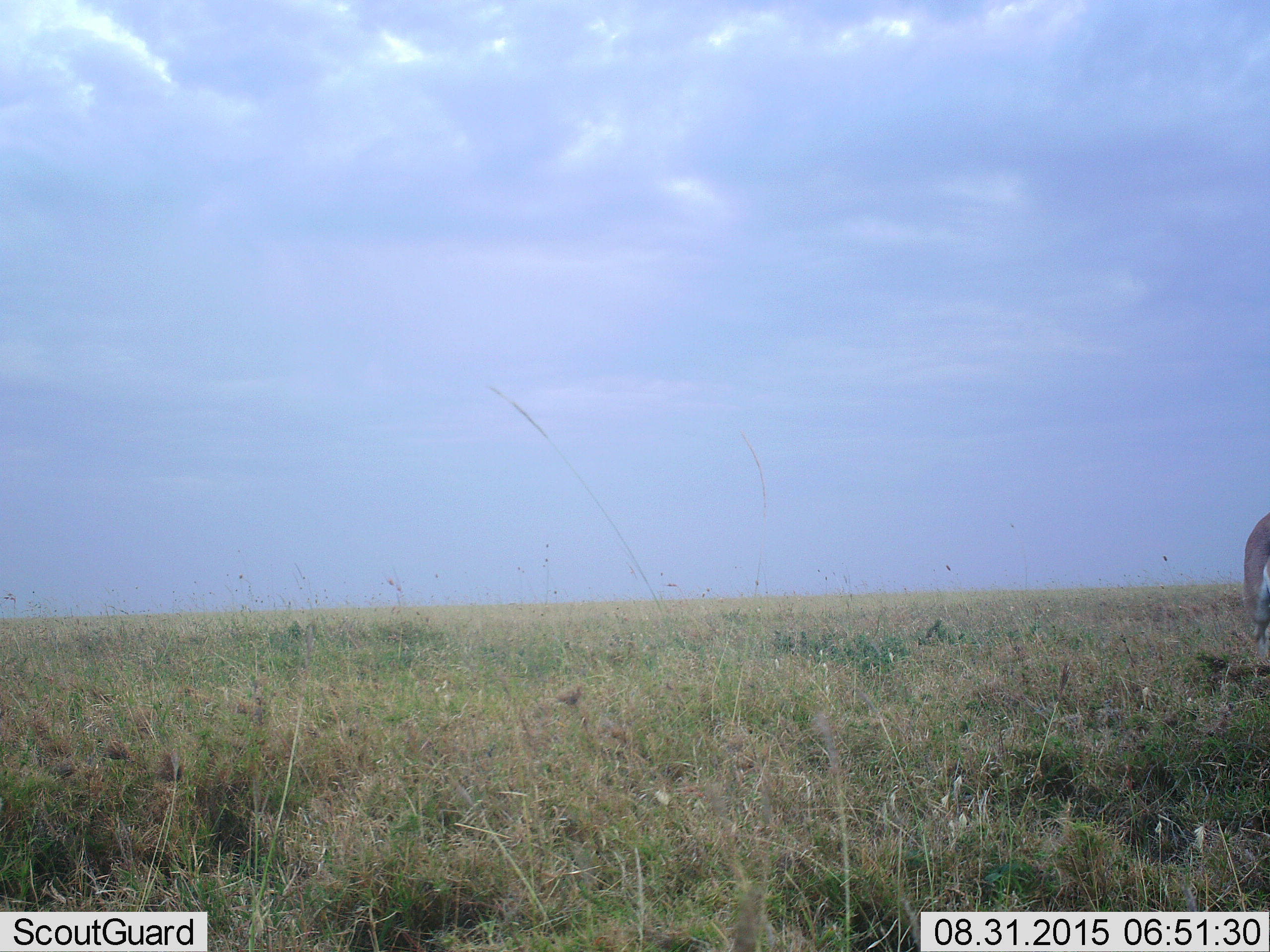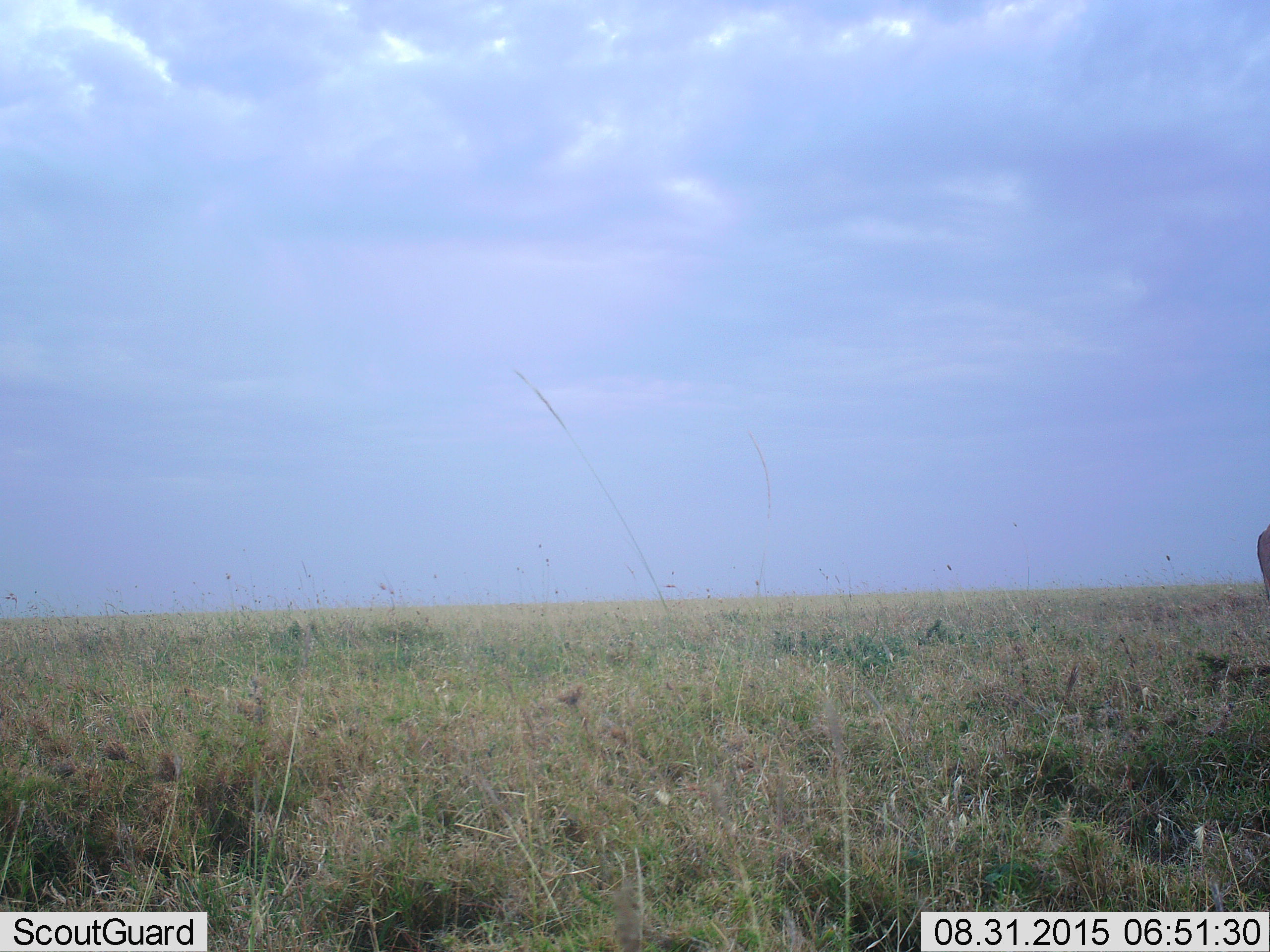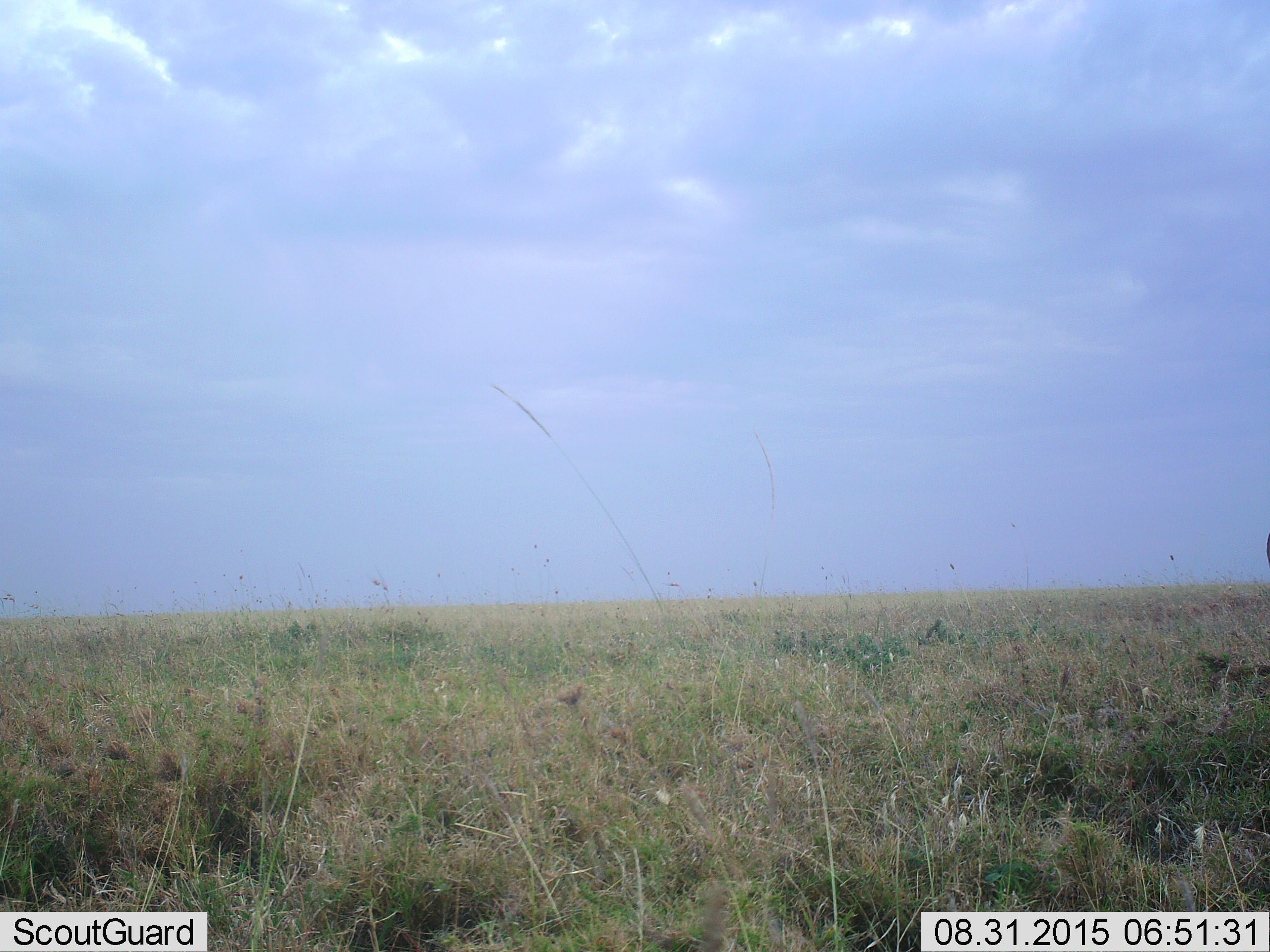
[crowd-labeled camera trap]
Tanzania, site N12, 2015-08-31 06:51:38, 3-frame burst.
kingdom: Animalia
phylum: Chordata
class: Mammalia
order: Artiodactyla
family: Bovidae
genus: Nanger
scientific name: Nanger granti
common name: grant's gazelle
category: gazellegrants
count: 1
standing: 33%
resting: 0%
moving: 67%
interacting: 0%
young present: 0%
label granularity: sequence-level